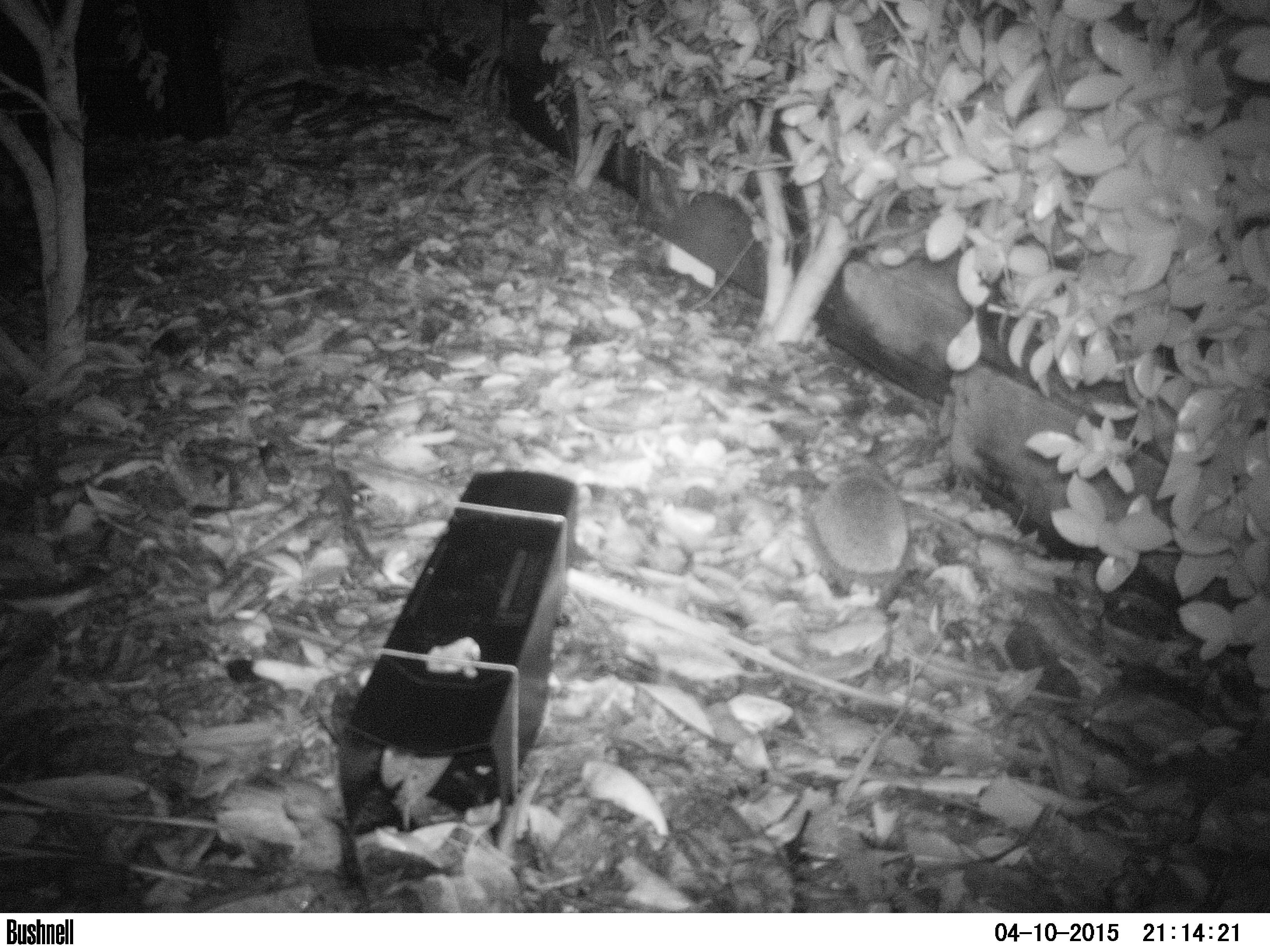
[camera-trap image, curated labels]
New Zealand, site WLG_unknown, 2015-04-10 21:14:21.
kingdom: Animalia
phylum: Chordata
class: Mammalia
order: Eulipotyphla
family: Erinaceidae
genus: Erinaceus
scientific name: Erinaceus europaeus europaeus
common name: european hedgehog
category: hedgehog